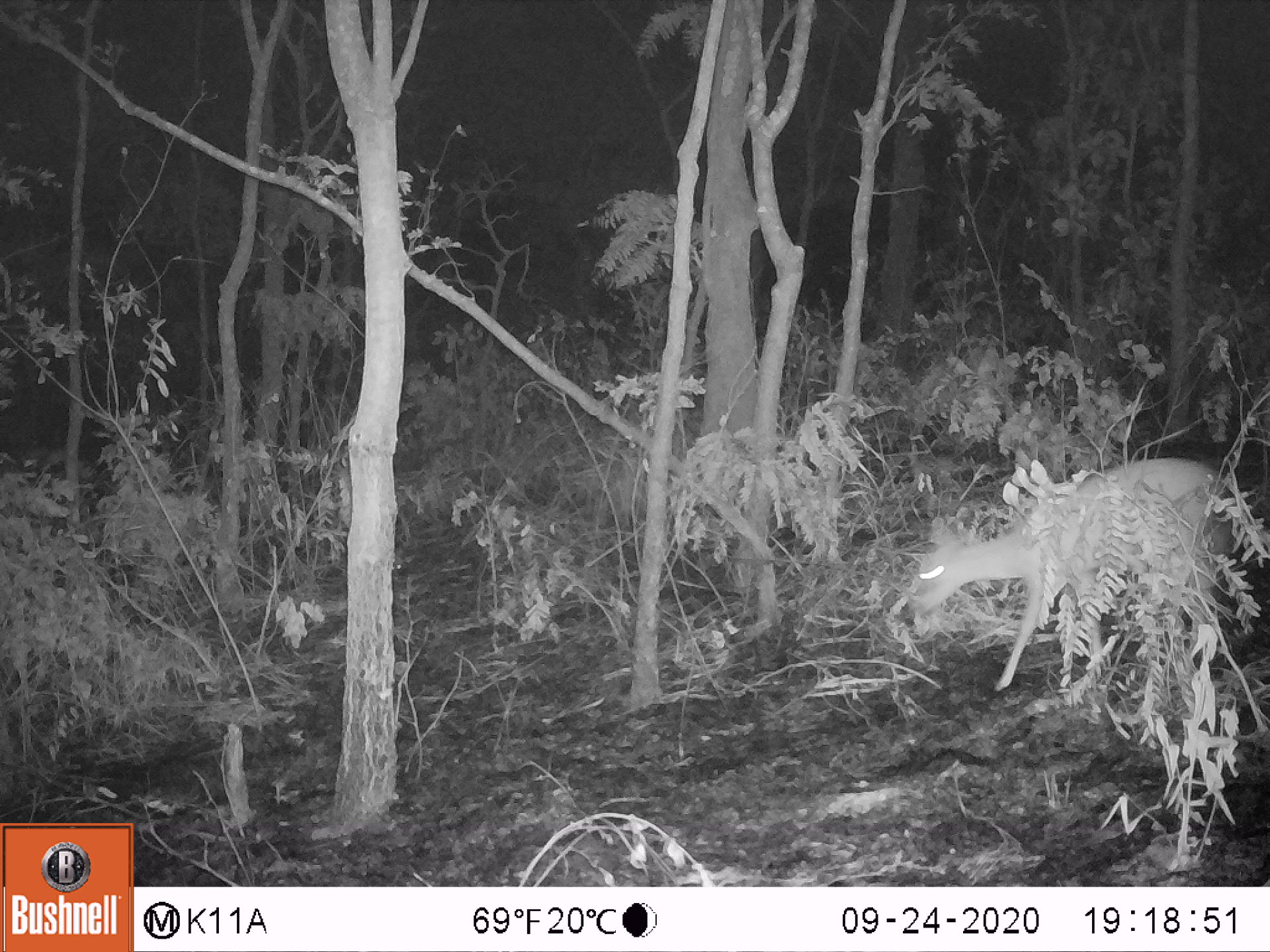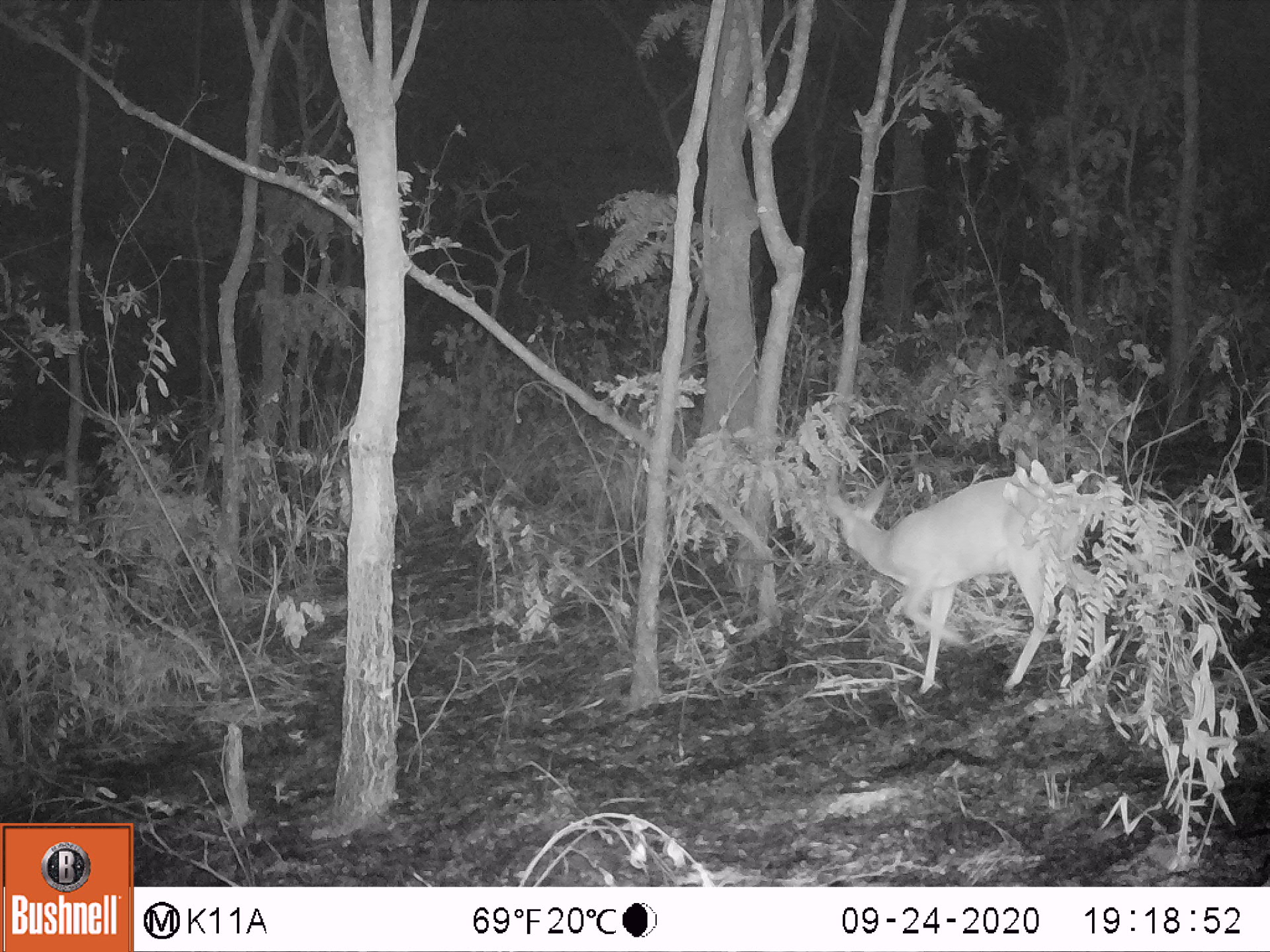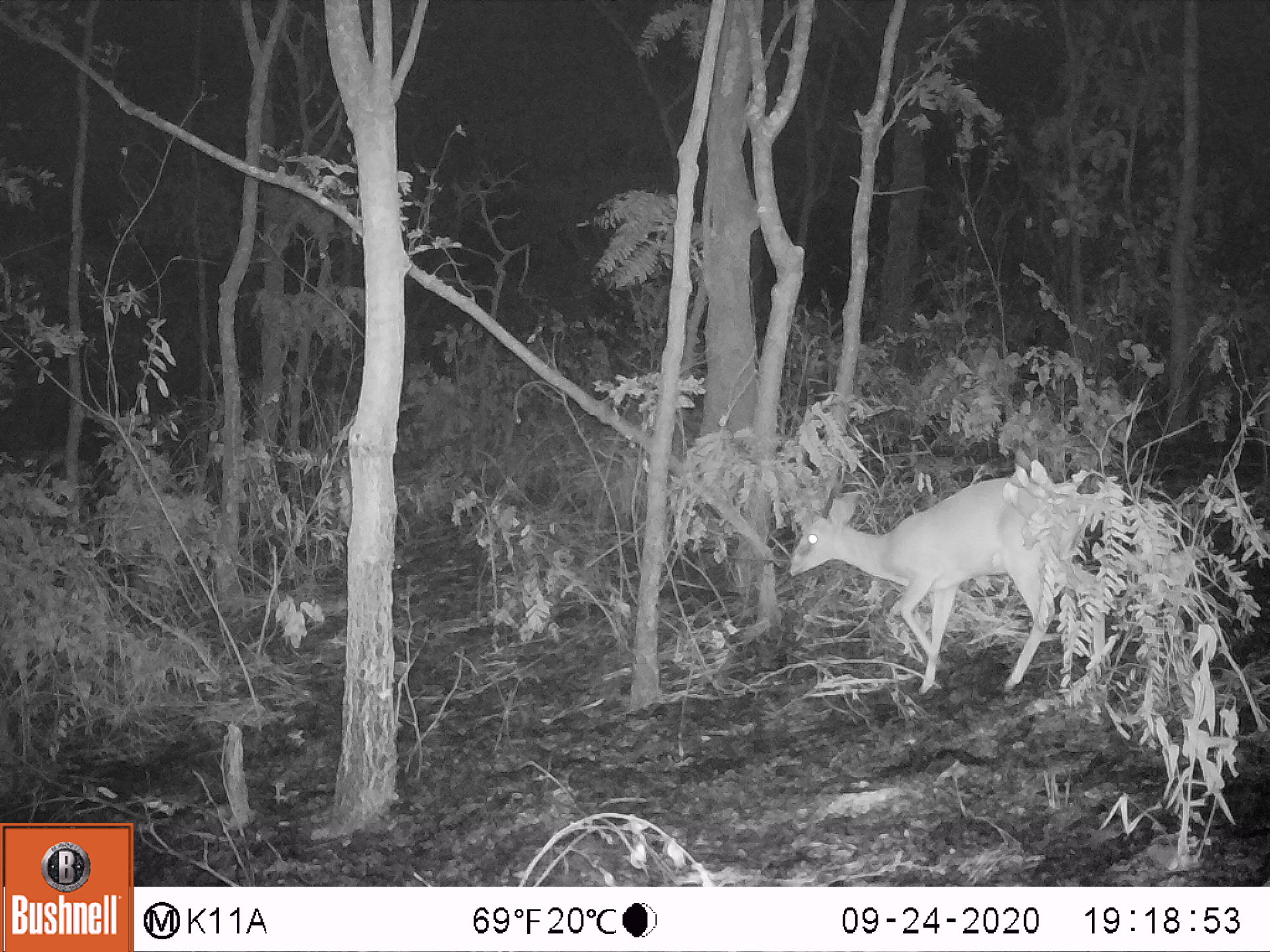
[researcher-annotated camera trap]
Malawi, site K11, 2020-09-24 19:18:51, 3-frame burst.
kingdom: Animalia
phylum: Chordata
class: Mammalia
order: Artiodactyla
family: Bovidae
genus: Sylvicapra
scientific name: Sylvicapra grimmia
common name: common duiker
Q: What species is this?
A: Common duiker (Sylvicapra grimmia).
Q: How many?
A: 1.